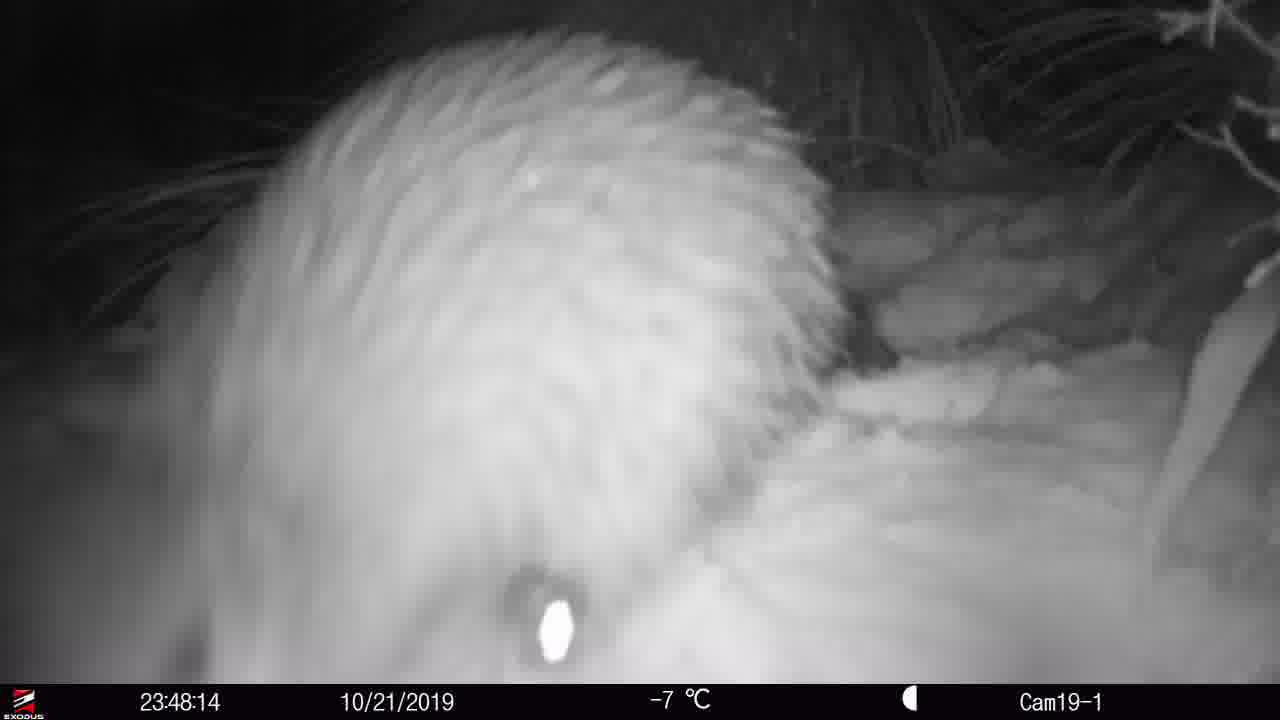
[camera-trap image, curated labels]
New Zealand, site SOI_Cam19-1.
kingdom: Animalia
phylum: Chordata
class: Aves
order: Apterygiformes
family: Apterygidae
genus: Apteryx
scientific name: Apteryx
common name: kiwi